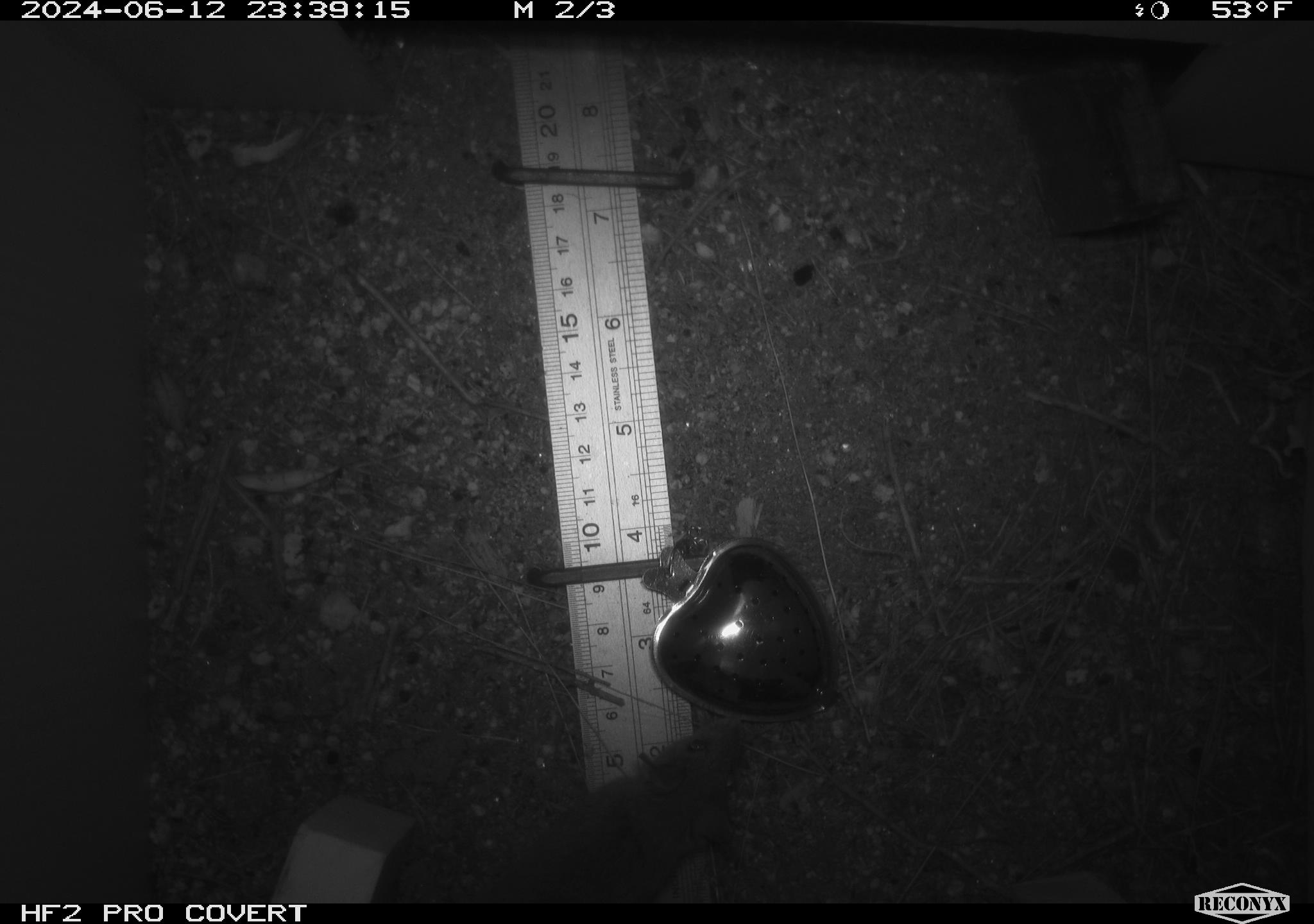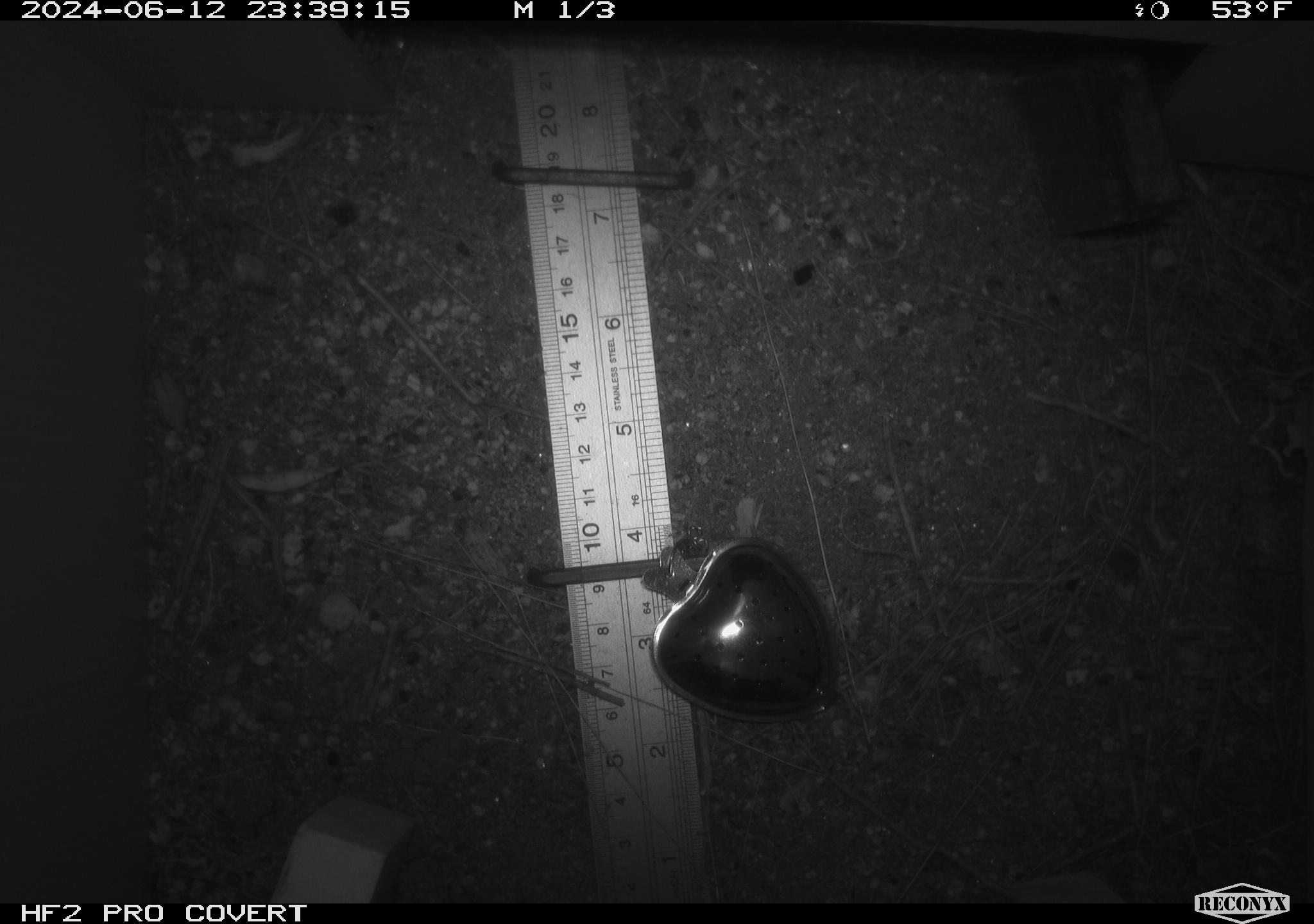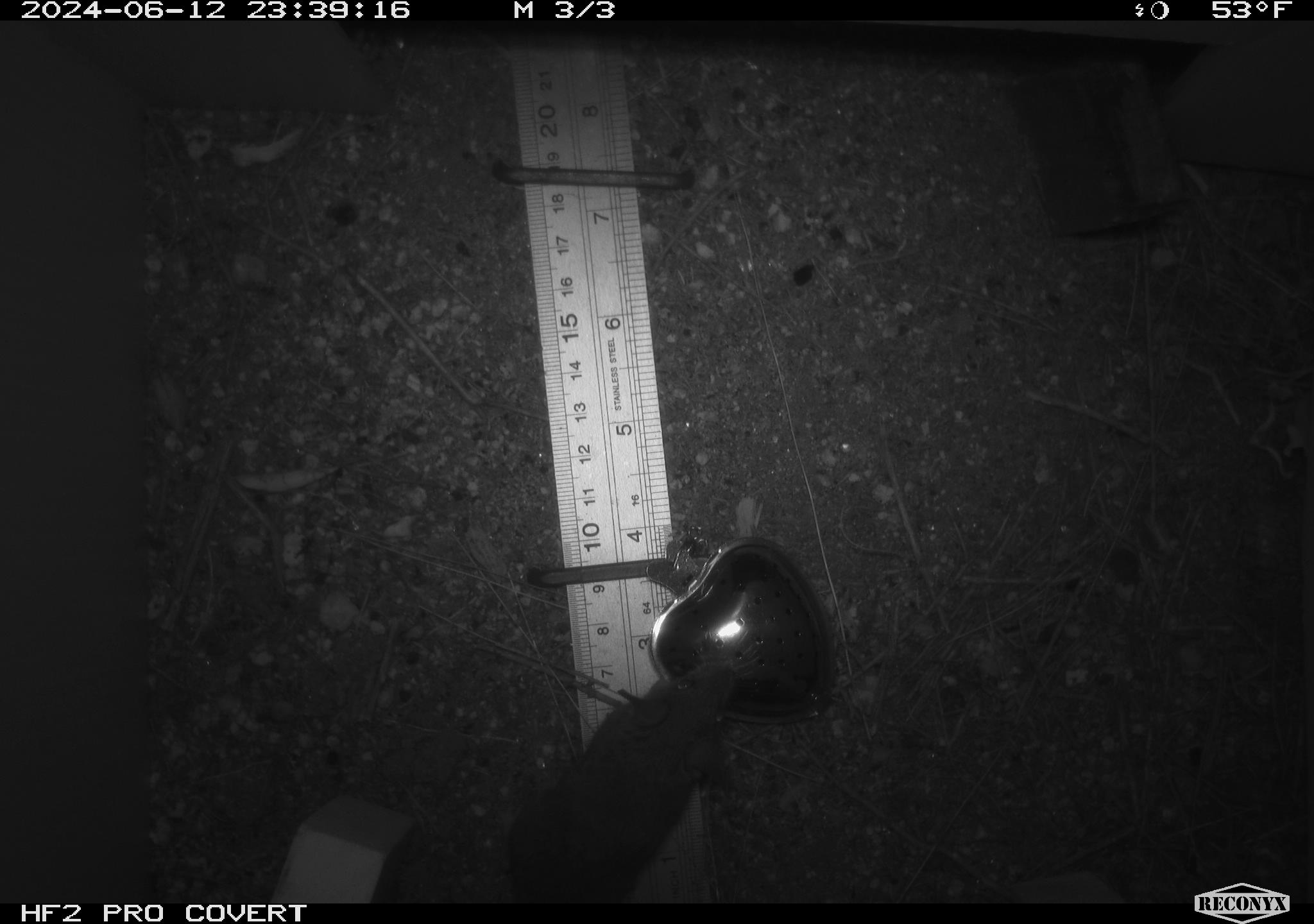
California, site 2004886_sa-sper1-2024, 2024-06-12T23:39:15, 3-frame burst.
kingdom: Animalia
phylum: Chordata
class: Mammalia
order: Rodentia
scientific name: Rodentia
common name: mouse species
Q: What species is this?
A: Mouse species (Rodentia).